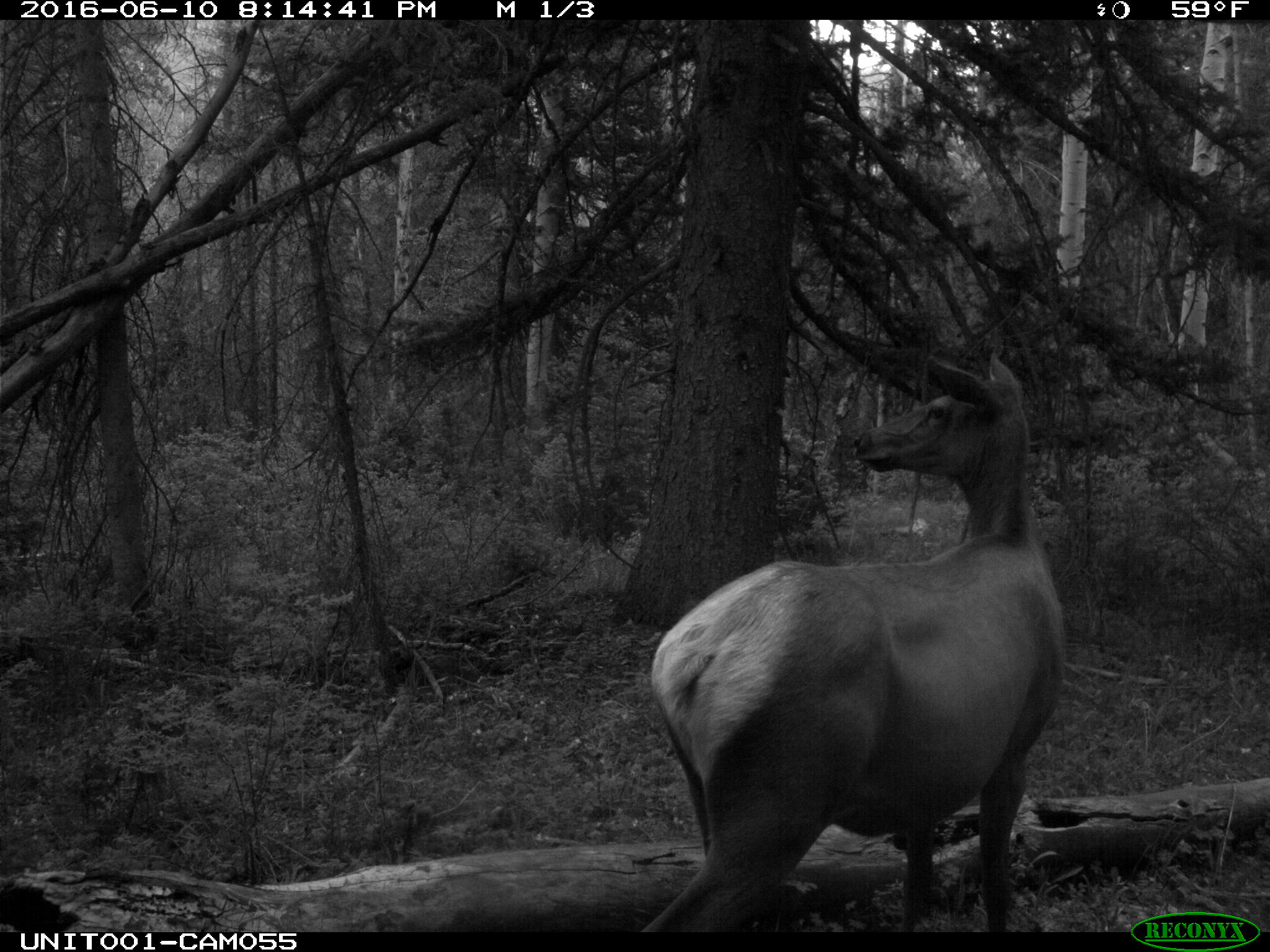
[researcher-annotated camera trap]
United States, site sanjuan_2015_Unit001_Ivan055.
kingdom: Animalia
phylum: Chordata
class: Mammalia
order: Artiodactyla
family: Cervidae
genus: Cervus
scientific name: Cervus elaphus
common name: red deer